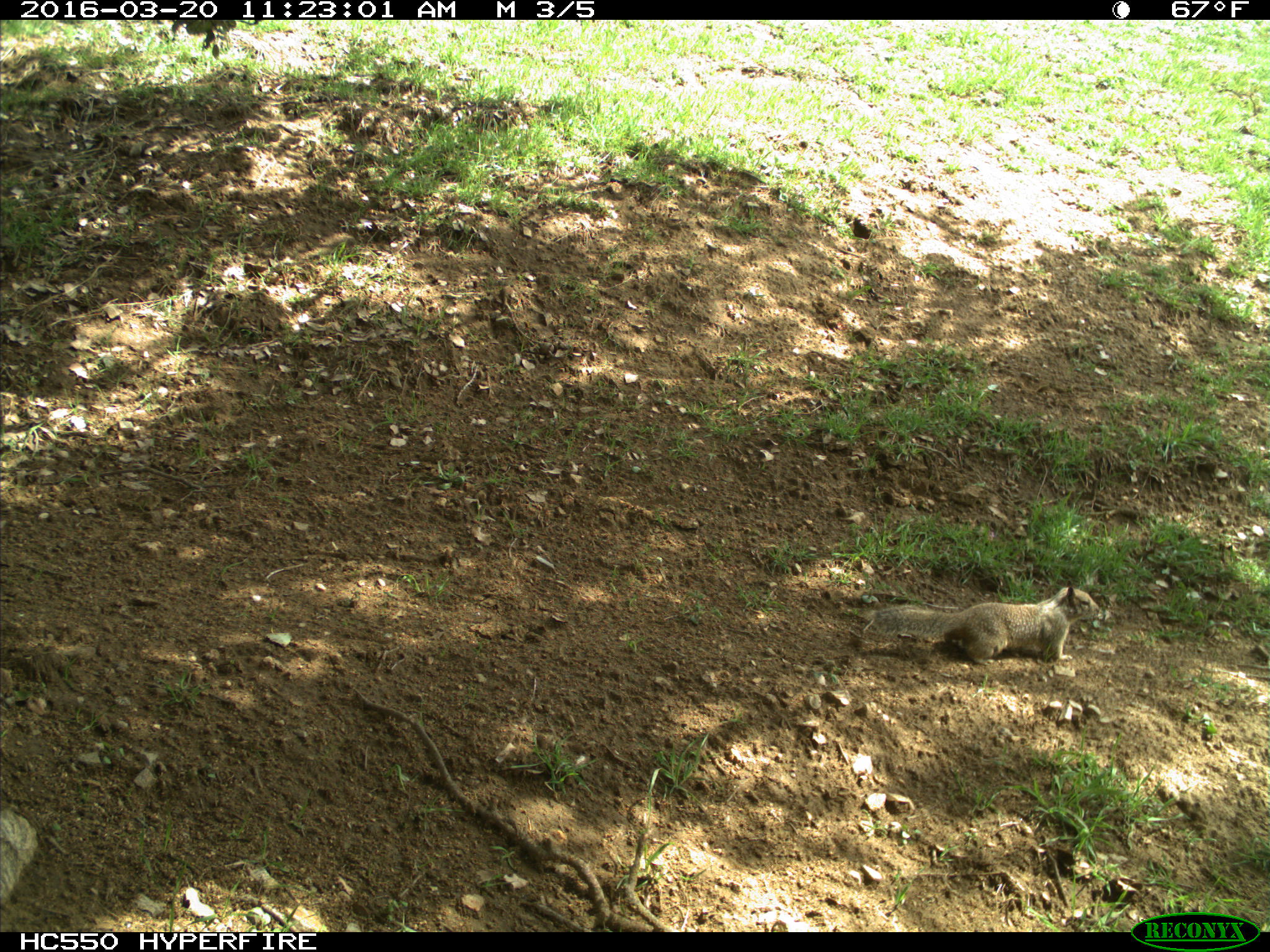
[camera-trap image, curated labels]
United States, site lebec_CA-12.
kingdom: Animalia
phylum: Chordata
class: Mammalia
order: Rodentia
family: Sciuridae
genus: Otospermophilus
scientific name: Otospermophilus beecheyi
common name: california ground squirrel